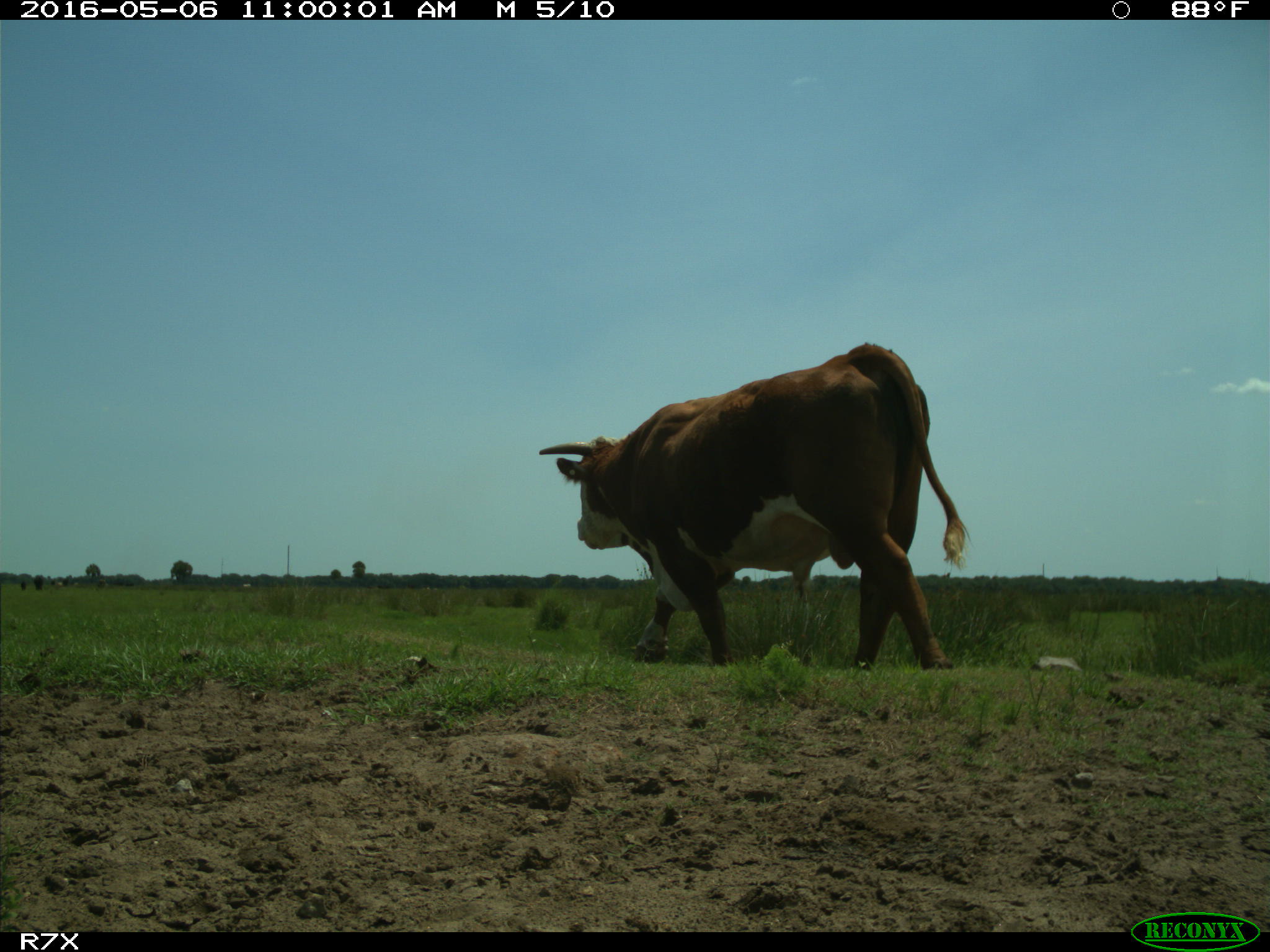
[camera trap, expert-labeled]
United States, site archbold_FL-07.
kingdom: Animalia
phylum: Chordata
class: Mammalia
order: Artiodactyla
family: Bovidae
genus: Bos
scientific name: Bos taurus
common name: domestic cow